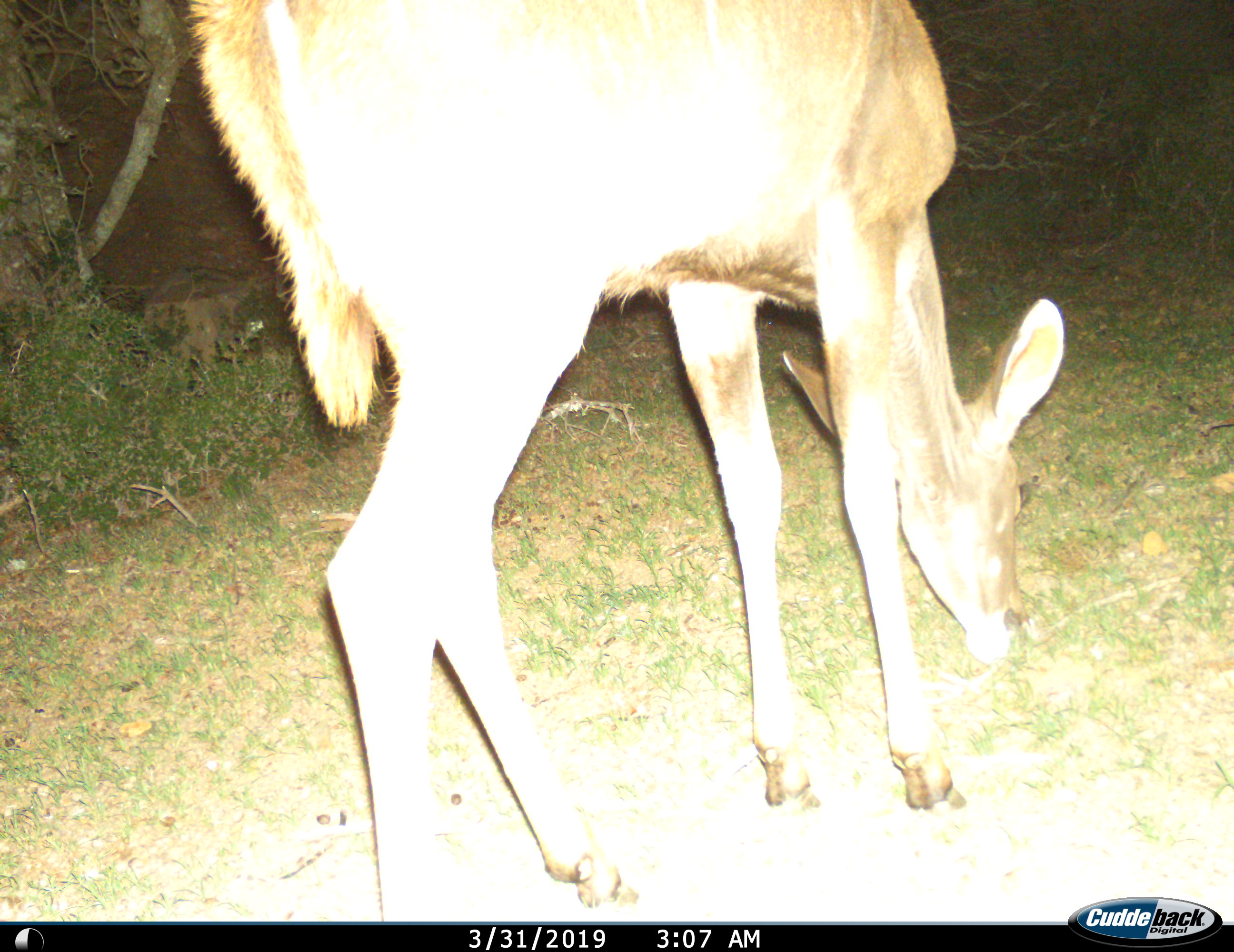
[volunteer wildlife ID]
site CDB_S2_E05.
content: unidentified animal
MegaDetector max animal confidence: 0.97